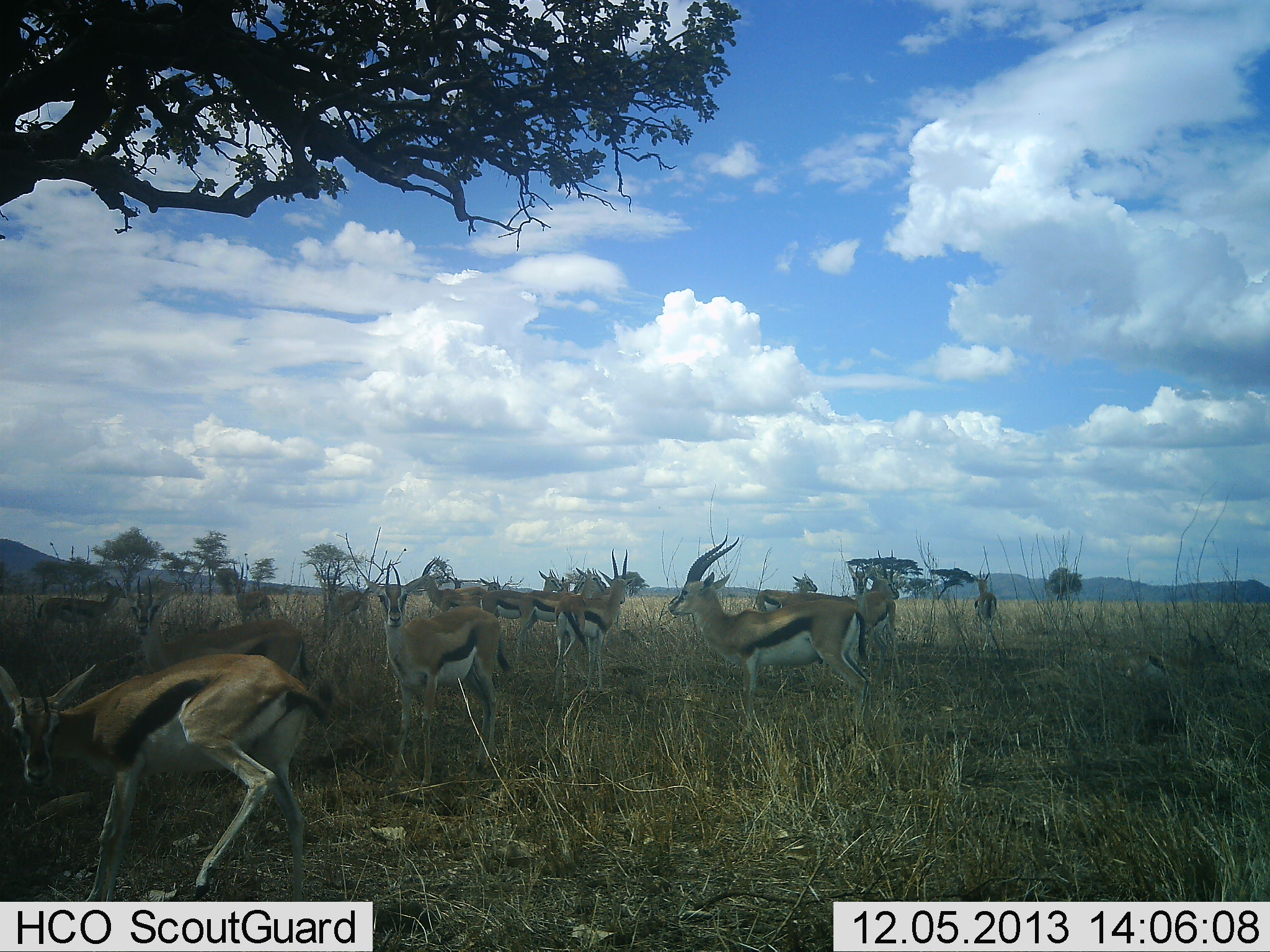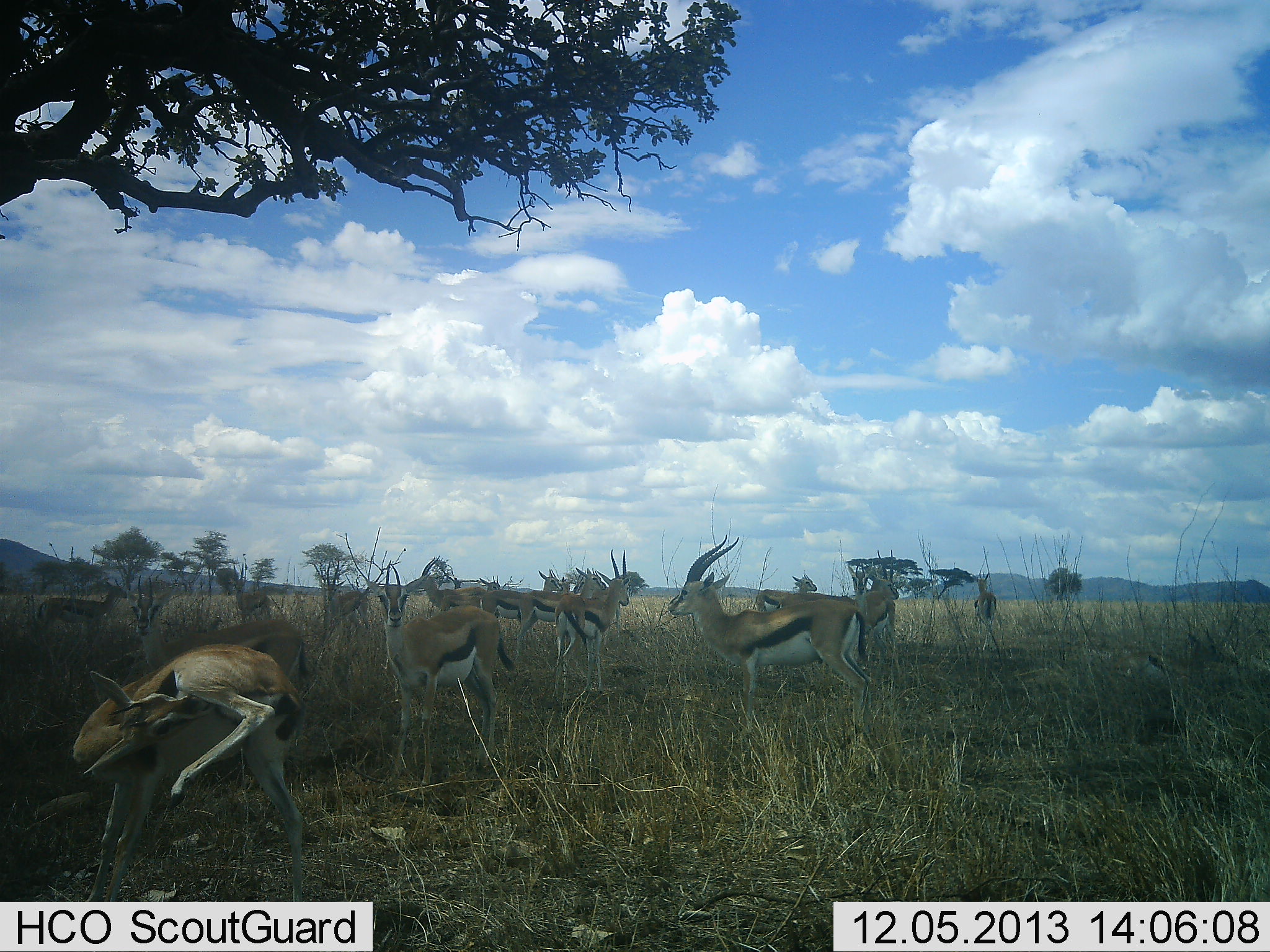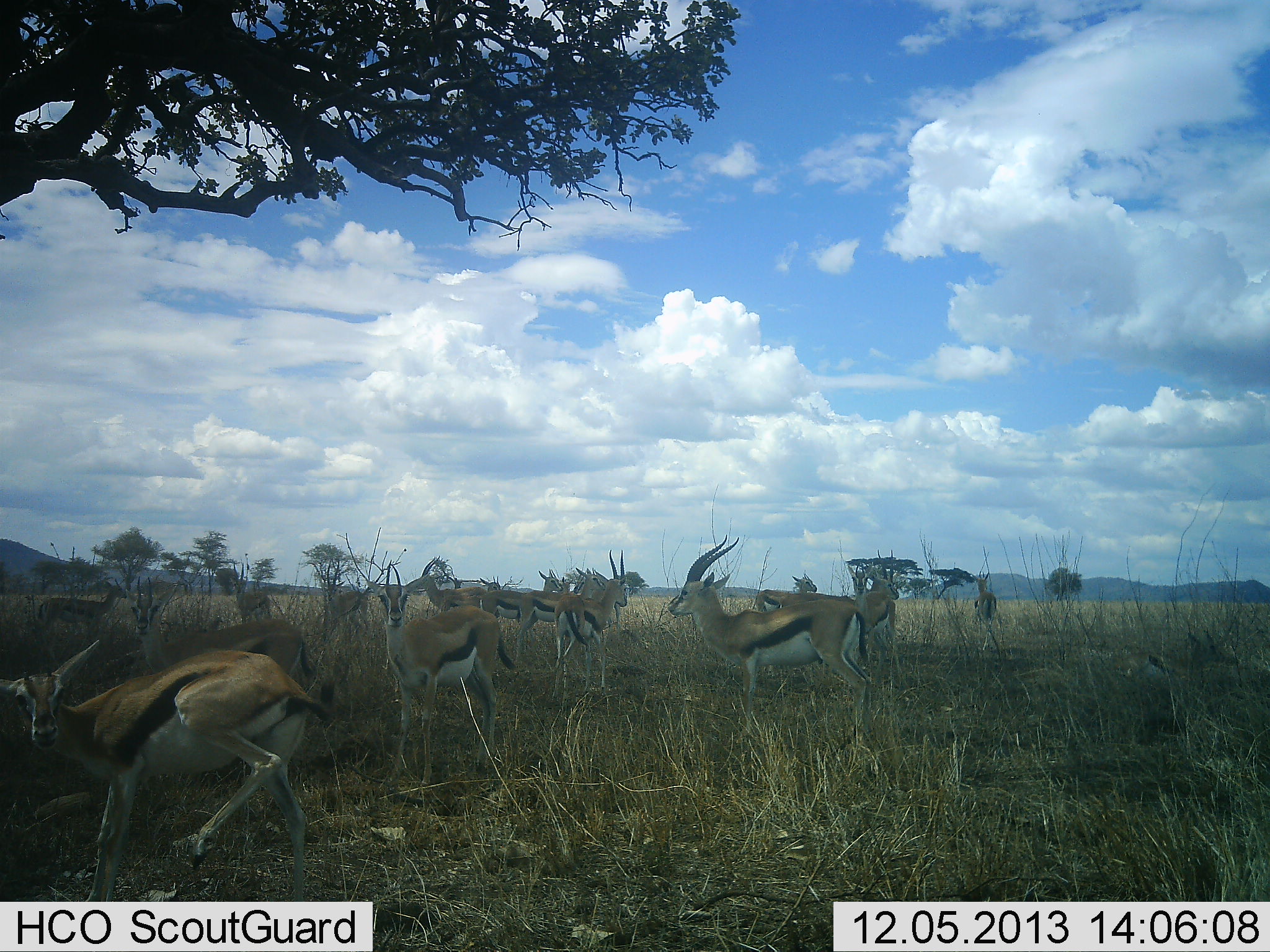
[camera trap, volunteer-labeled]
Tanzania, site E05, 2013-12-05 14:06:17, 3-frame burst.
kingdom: Animalia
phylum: Chordata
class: Mammalia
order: Artiodactyla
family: Bovidae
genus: Eudorcas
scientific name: Eudorcas thomsonii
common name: thomson's gazelle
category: gazellethomsons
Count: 11-50.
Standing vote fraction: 70%.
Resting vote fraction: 10%.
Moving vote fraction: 20%.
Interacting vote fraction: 0%.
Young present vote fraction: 0%.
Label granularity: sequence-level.